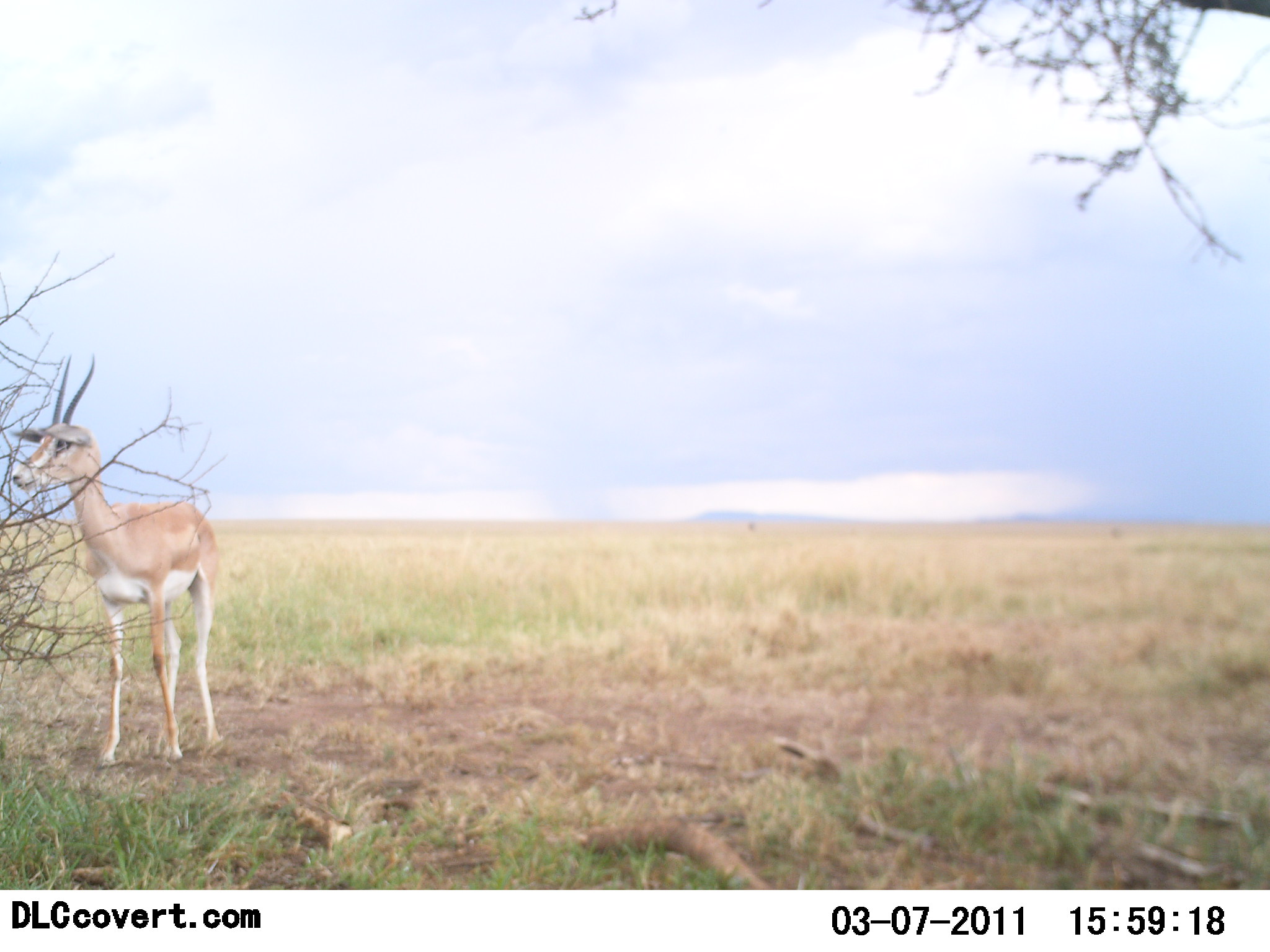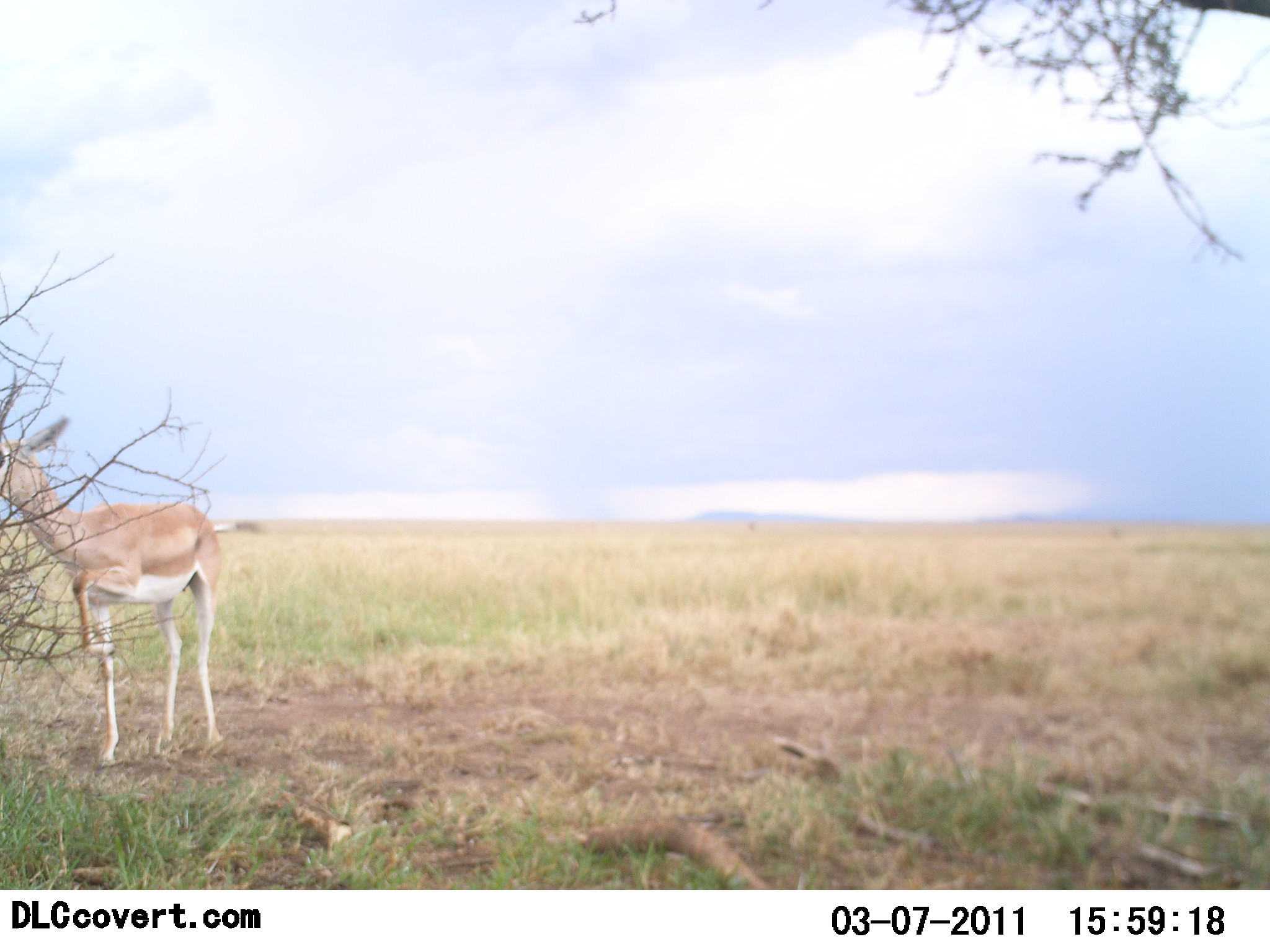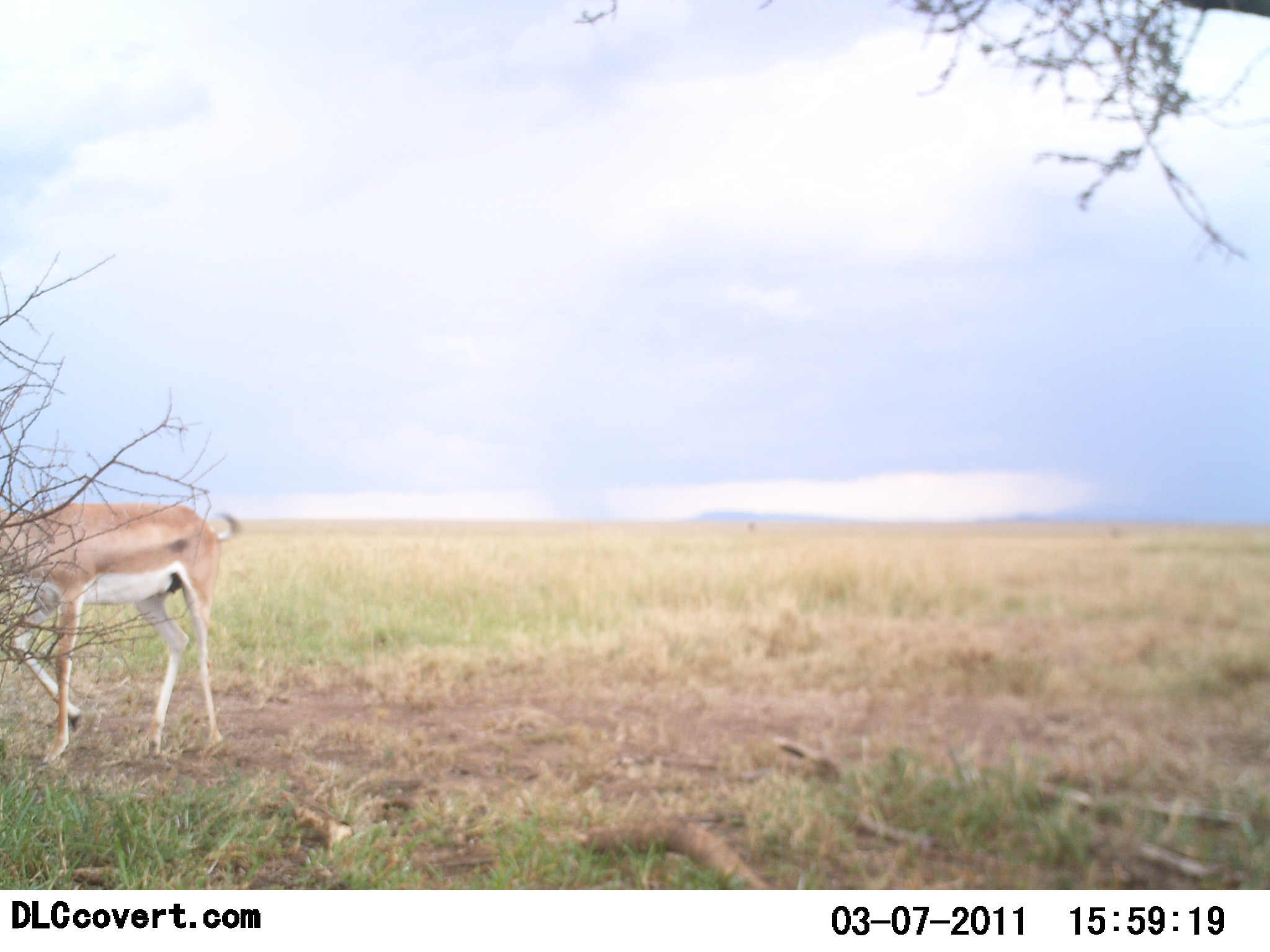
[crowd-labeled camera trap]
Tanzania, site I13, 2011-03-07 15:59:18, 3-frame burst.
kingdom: Animalia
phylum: Chordata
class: Mammalia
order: Artiodactyla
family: Bovidae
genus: Nanger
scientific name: Nanger granti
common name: grant's gazelle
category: gazellegrants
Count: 1.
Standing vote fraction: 69%.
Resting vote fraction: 0%.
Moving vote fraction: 31%.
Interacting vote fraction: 0%.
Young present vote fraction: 0%.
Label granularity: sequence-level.